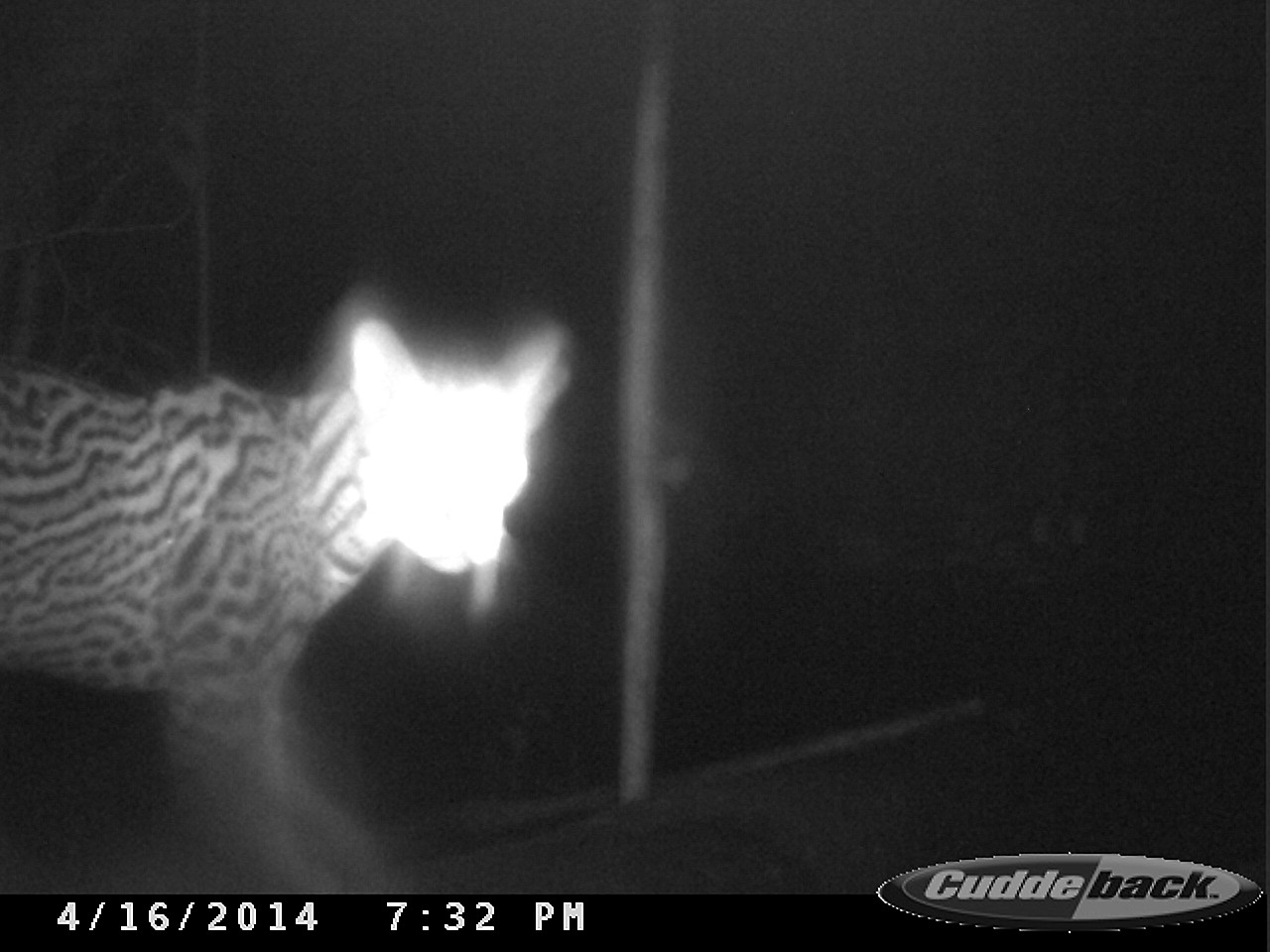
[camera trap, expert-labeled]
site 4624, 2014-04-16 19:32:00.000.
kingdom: Animalia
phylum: Chordata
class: Mammalia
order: Carnivora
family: Felidae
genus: Leopardus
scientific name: Leopardus pardalis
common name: ocelot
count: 1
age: adult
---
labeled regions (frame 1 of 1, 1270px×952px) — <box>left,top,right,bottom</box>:
leopardus pardalis: <box>1,285,576,892</box>